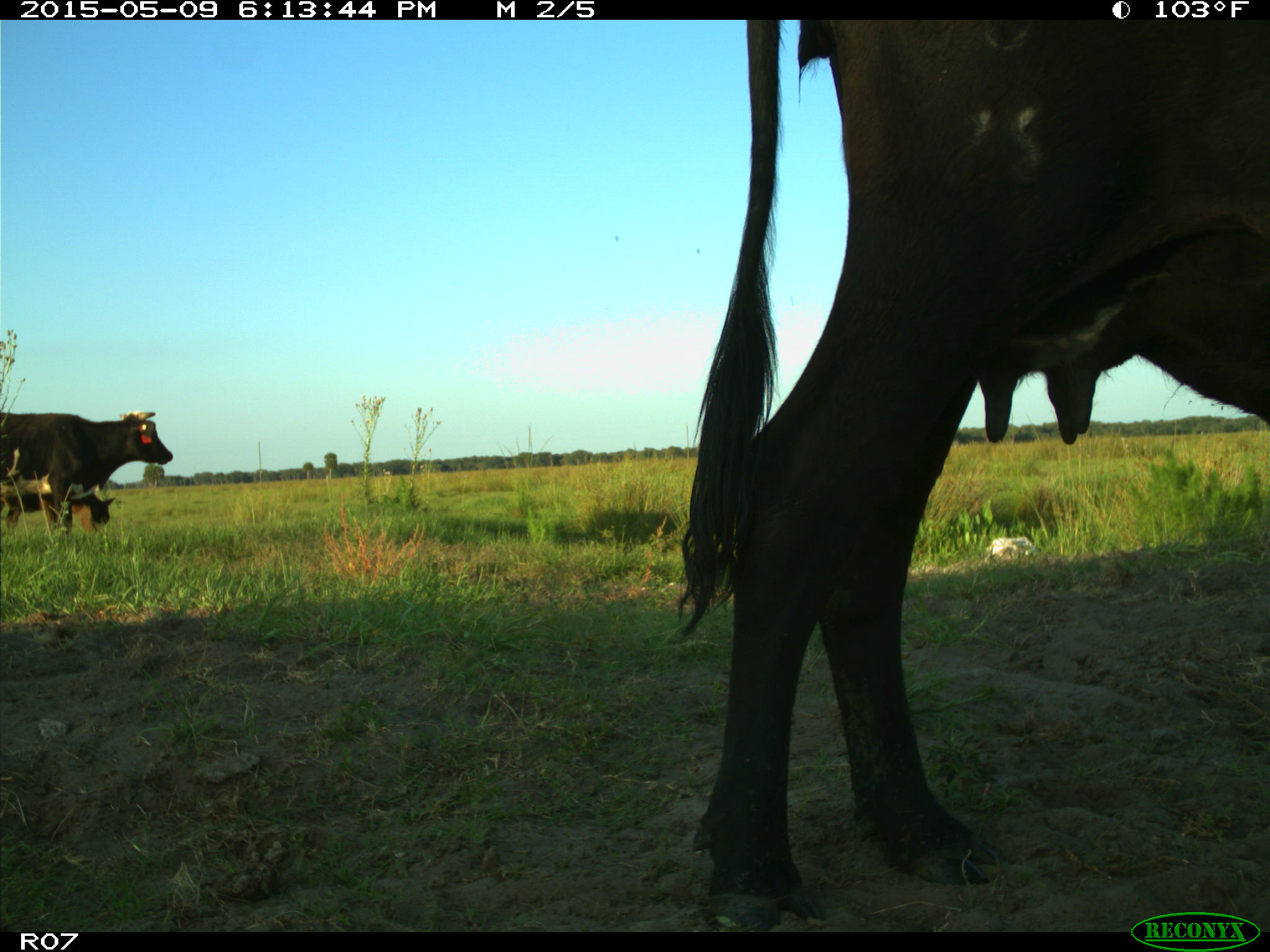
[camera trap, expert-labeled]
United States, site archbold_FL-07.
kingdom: Animalia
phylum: Chordata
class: Mammalia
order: Artiodactyla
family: Bovidae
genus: Bos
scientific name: Bos taurus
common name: domestic cow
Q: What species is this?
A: Bos taurus (domestic cow).